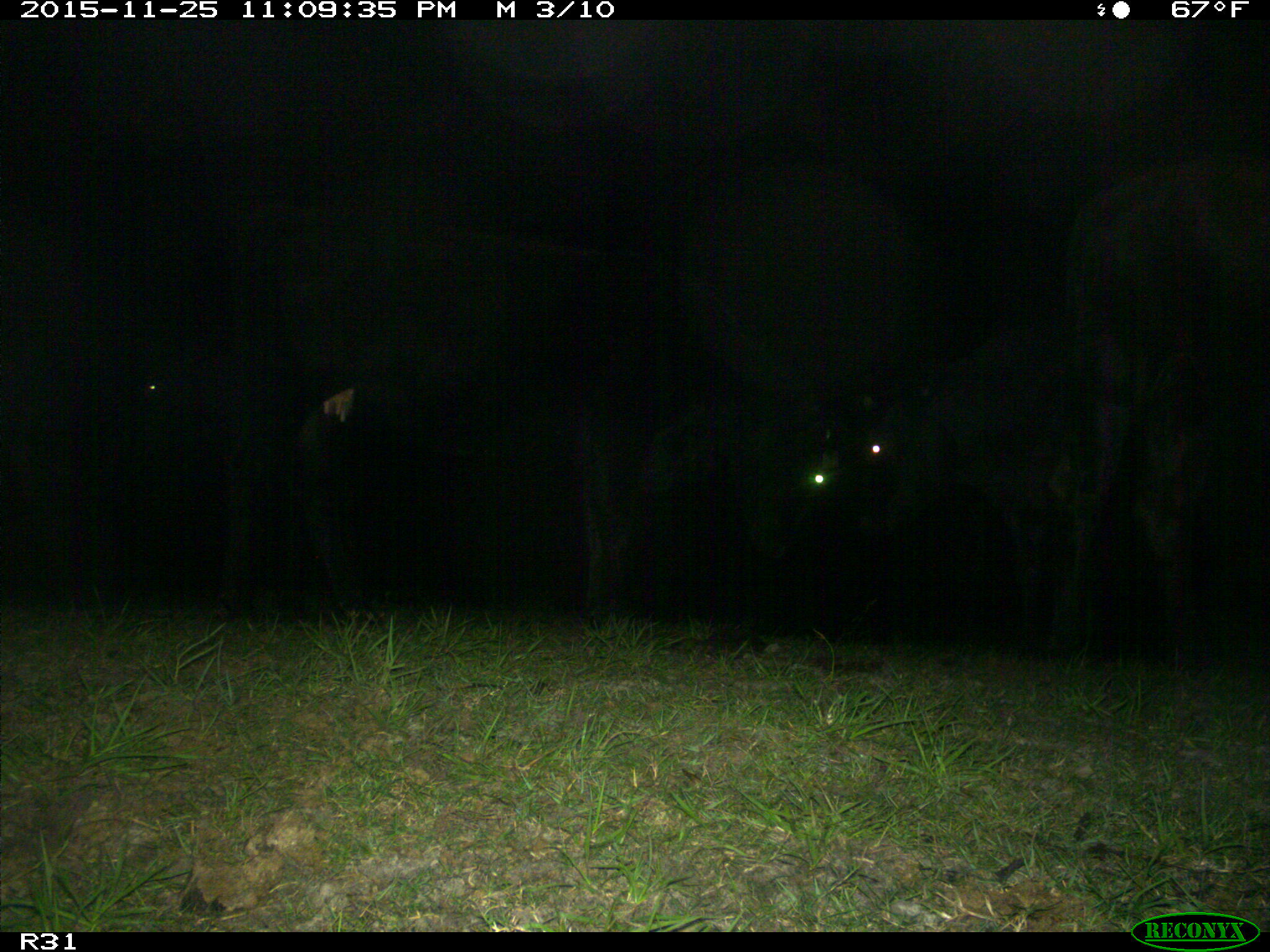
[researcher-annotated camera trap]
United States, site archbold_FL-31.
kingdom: Animalia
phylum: Chordata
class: Mammalia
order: Artiodactyla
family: Bovidae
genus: Bos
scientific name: Bos taurus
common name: domestic cow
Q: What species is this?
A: Bos taurus (domestic cow).